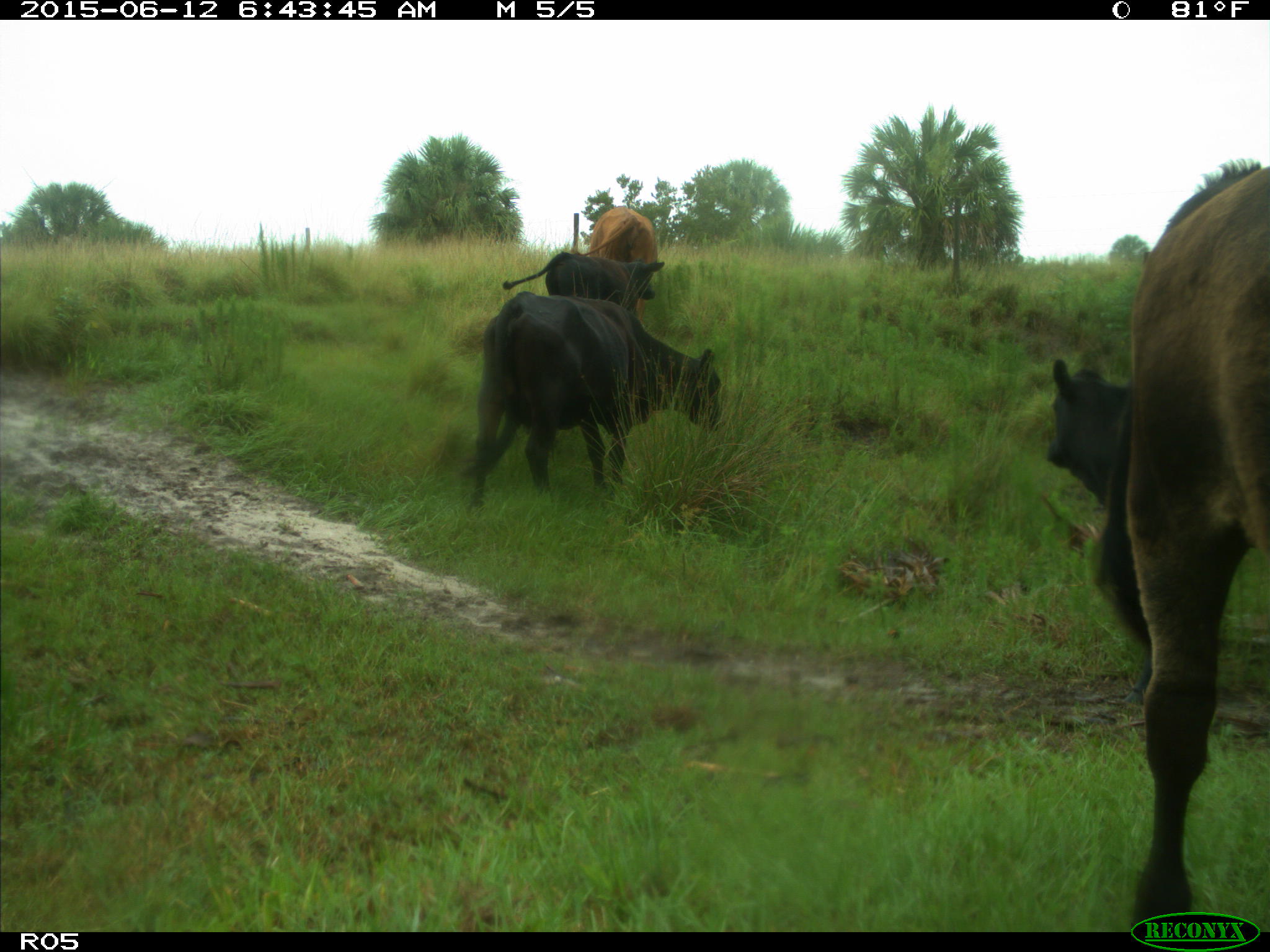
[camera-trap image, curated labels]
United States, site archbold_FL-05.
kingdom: Animalia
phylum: Chordata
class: Mammalia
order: Artiodactyla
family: Bovidae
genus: Bos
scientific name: Bos taurus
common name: domestic cow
Bos taurus (domestic cow).